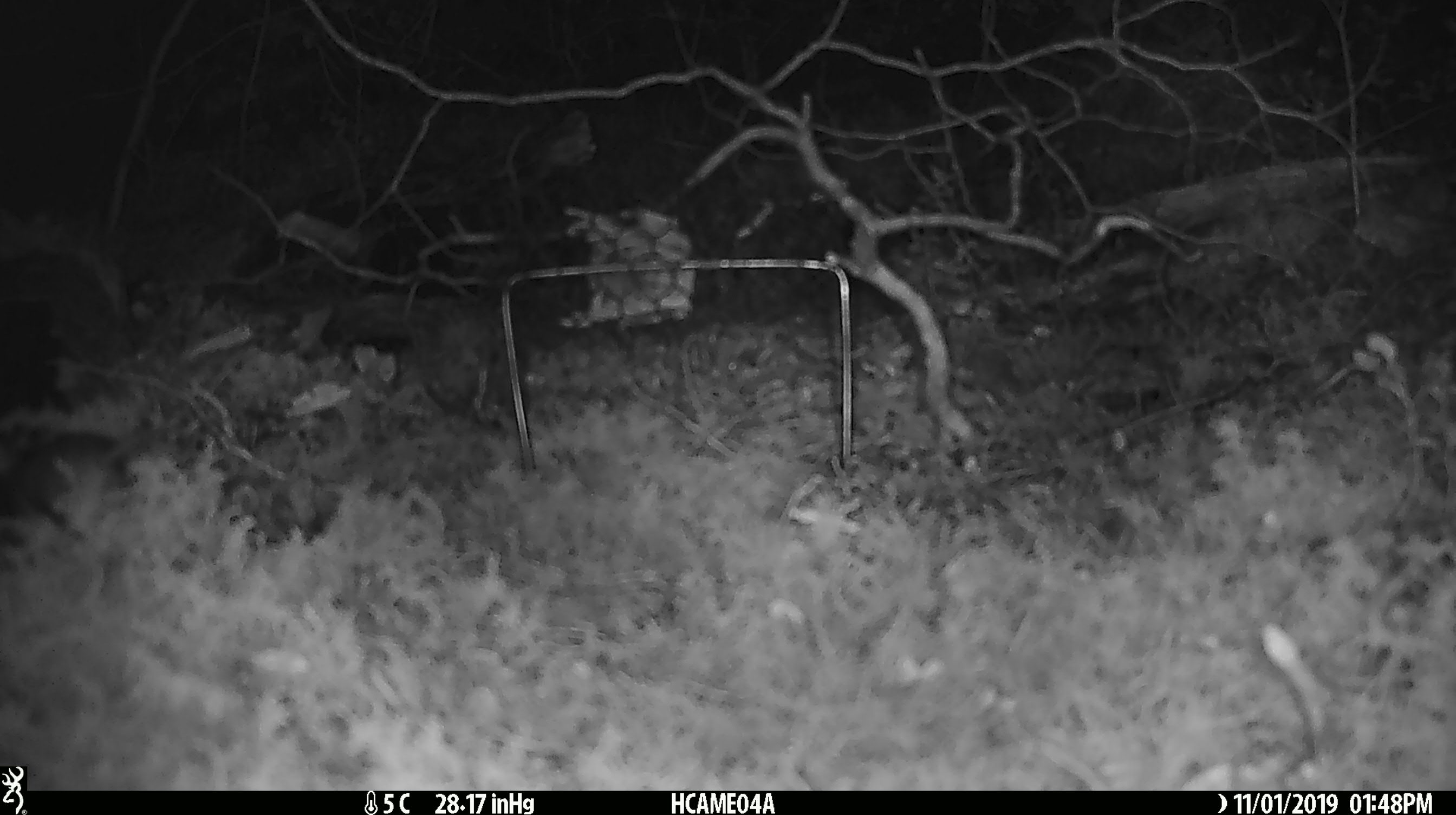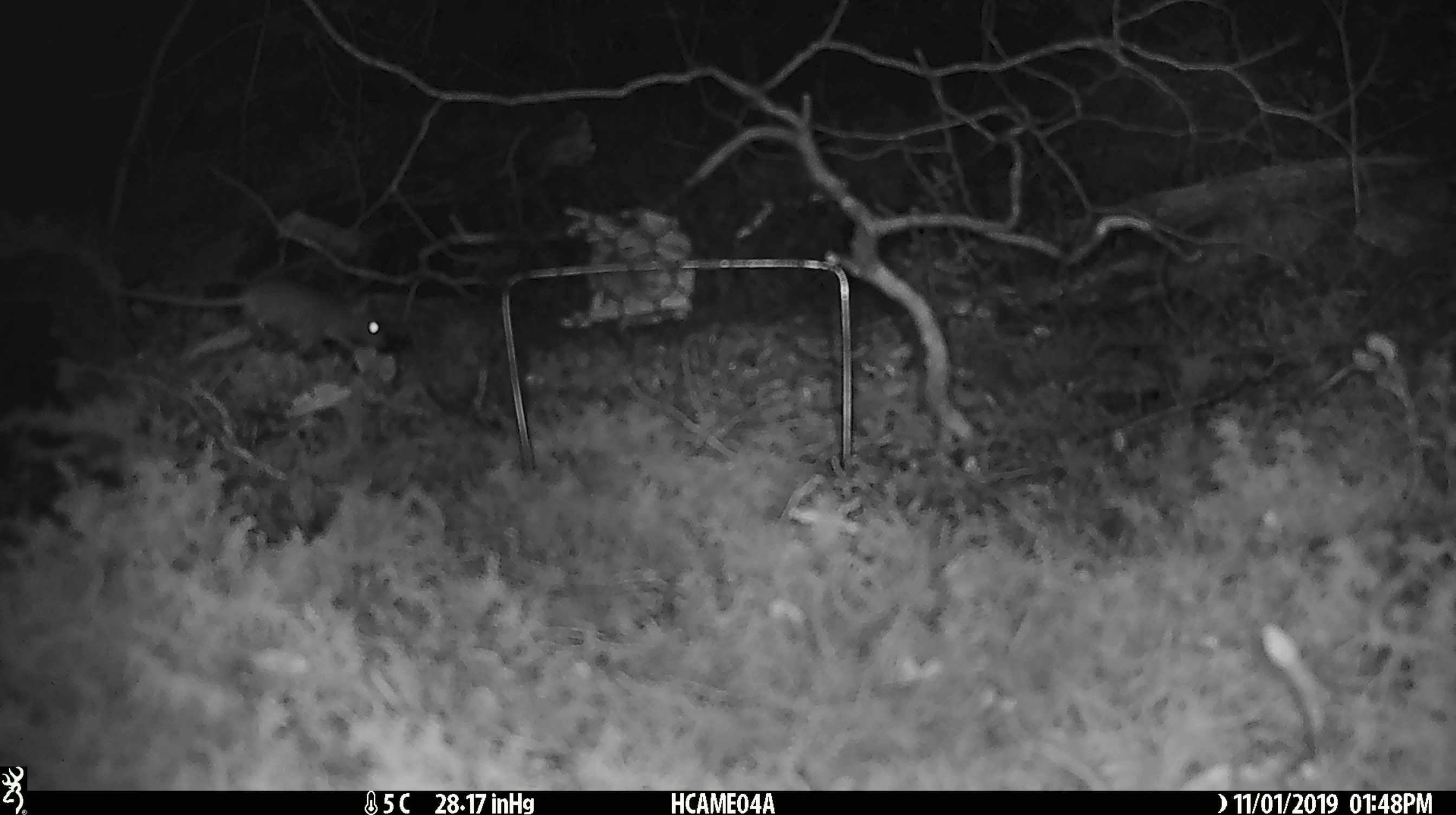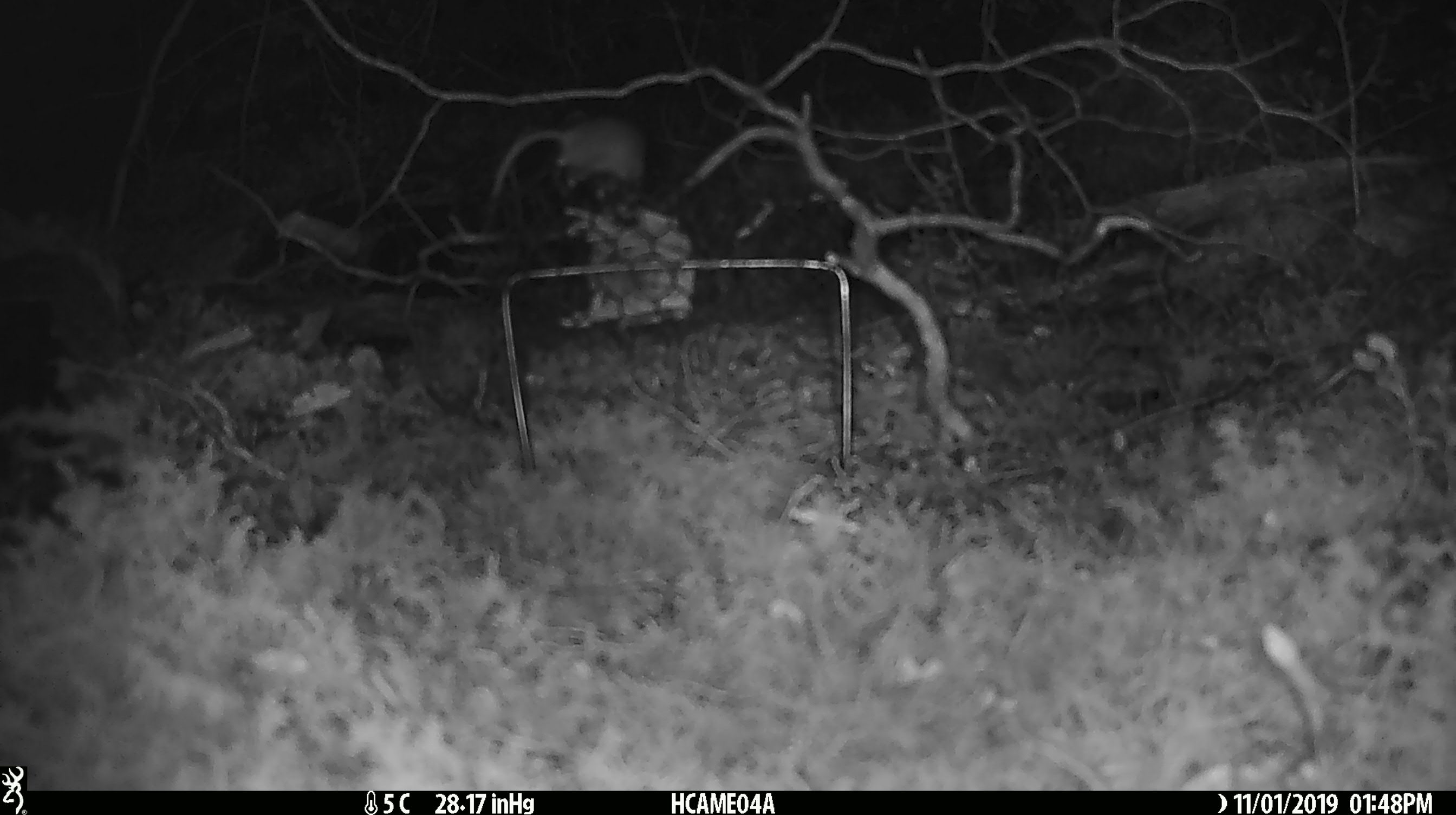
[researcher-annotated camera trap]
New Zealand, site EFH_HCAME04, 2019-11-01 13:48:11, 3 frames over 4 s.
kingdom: Animalia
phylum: Chordata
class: Mammalia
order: Rodentia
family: Muridae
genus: Mus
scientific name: Mus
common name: mouse